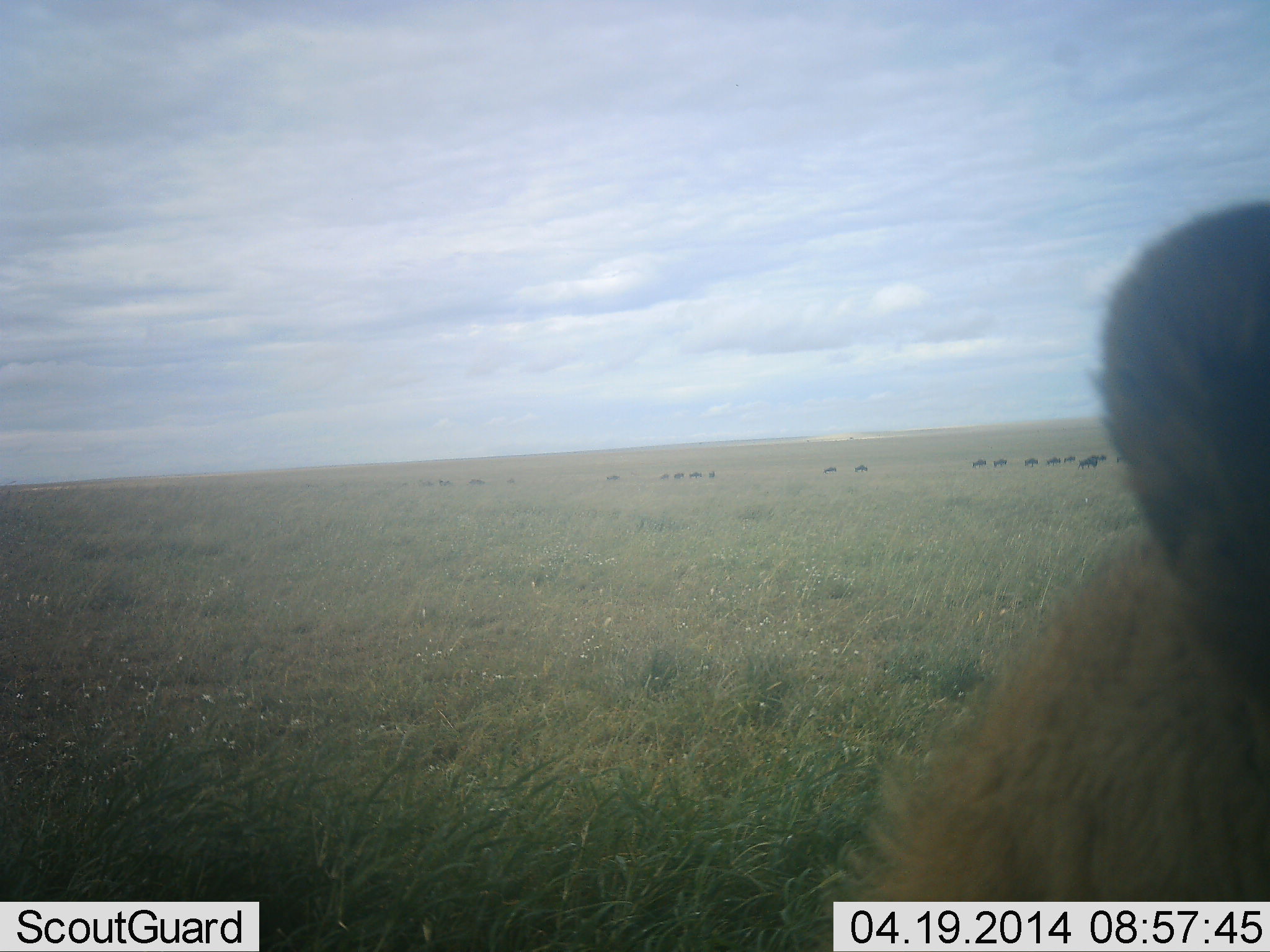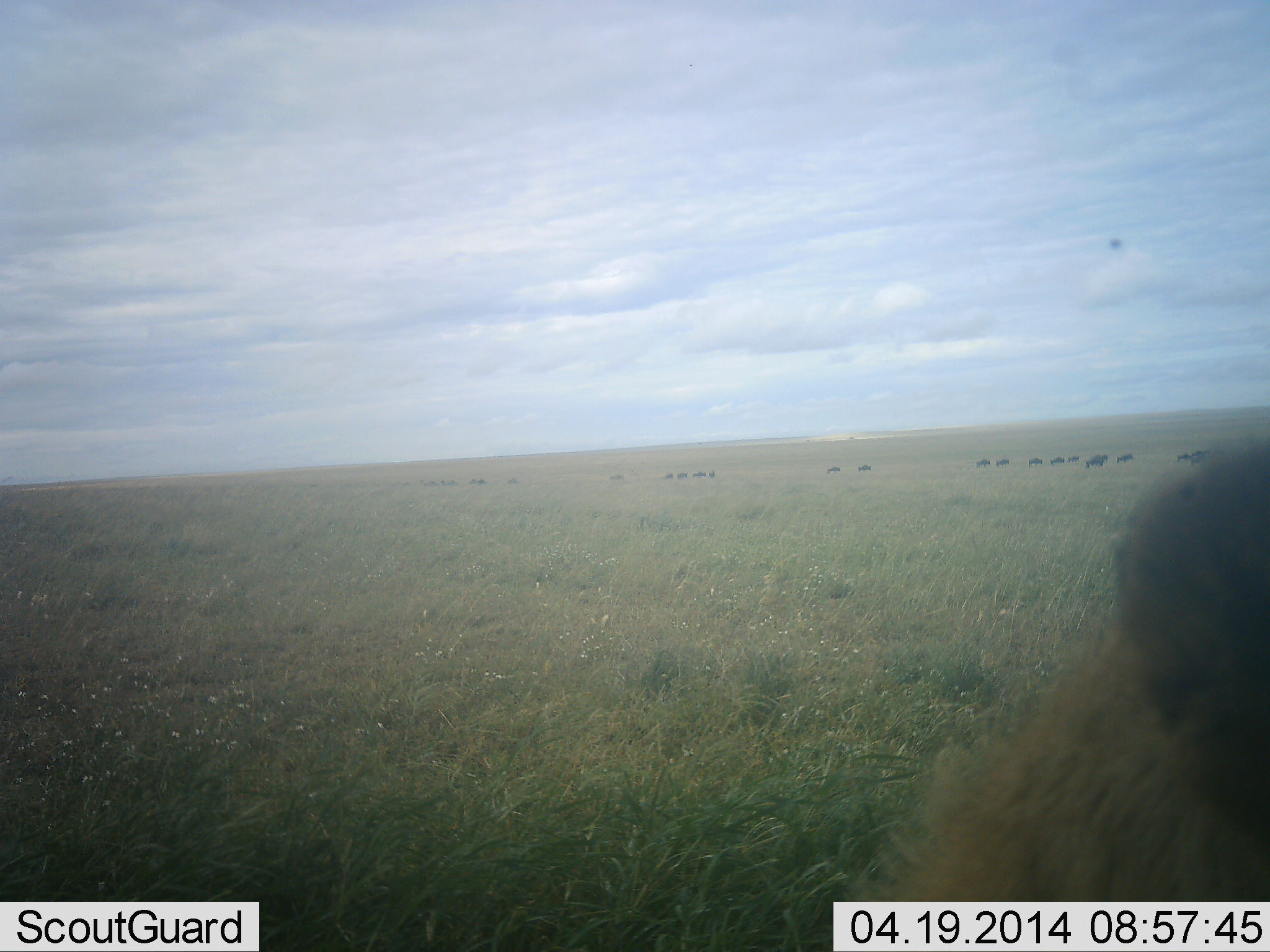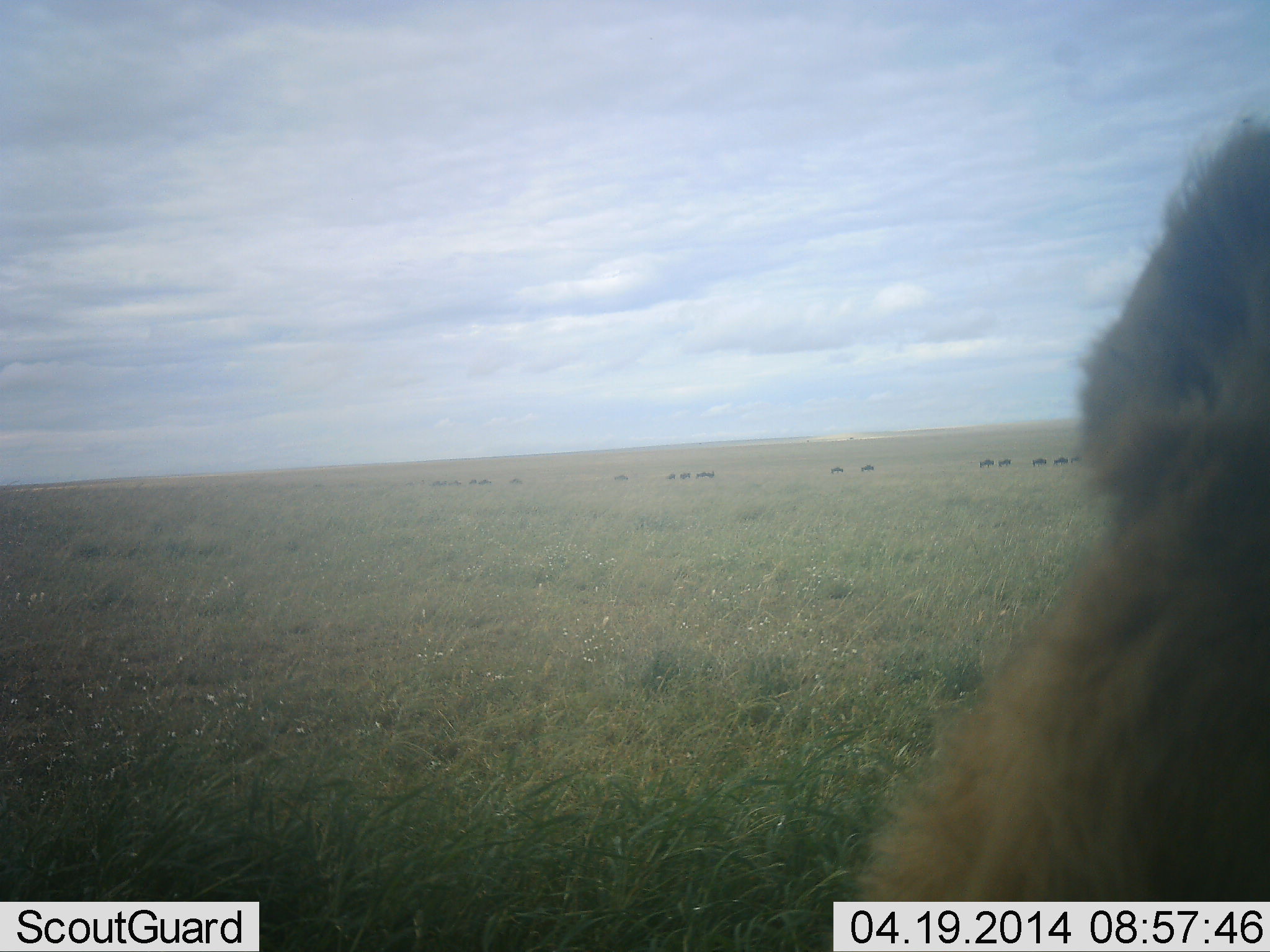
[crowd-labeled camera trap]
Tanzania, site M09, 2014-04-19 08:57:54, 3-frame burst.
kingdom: Animalia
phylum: Chordata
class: Mammalia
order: Carnivora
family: Felidae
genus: Panthera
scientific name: Panthera leo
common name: lion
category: lionfemale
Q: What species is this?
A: Lionfemale (lion) (Panthera leo).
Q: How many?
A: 1.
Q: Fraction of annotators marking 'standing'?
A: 73%.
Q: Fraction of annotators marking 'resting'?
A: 9%.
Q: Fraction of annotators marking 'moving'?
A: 9%.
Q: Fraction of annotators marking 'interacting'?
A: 9%.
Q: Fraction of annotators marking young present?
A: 0%.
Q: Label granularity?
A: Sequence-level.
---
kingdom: Animalia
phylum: Chordata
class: Mammalia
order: Artiodactyla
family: Bovidae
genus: Connochaetes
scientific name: Connochaetes taurinus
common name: blue wildebeest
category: wildebeest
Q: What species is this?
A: Wildebeest (blue wildebeest) (Connochaetes taurinus).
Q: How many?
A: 11-50.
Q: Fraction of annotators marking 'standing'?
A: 7%.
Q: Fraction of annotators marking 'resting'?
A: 0%.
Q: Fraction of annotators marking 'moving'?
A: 86%.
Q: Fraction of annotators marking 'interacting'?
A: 0%.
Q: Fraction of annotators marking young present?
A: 0%.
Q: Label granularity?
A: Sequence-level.